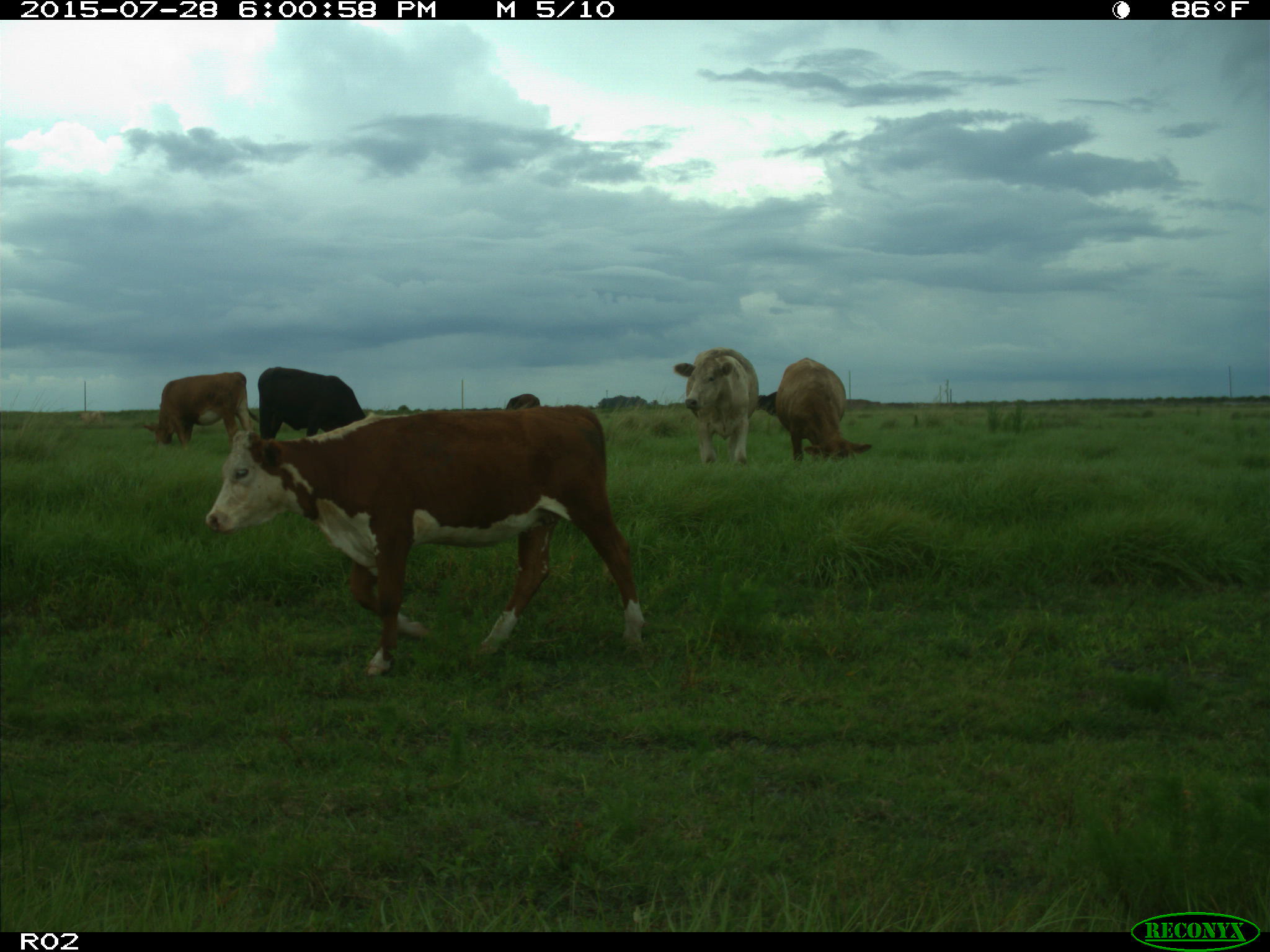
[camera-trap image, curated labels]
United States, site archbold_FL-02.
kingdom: Animalia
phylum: Chordata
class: Mammalia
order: Artiodactyla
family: Bovidae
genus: Bos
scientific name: Bos taurus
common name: domestic cow